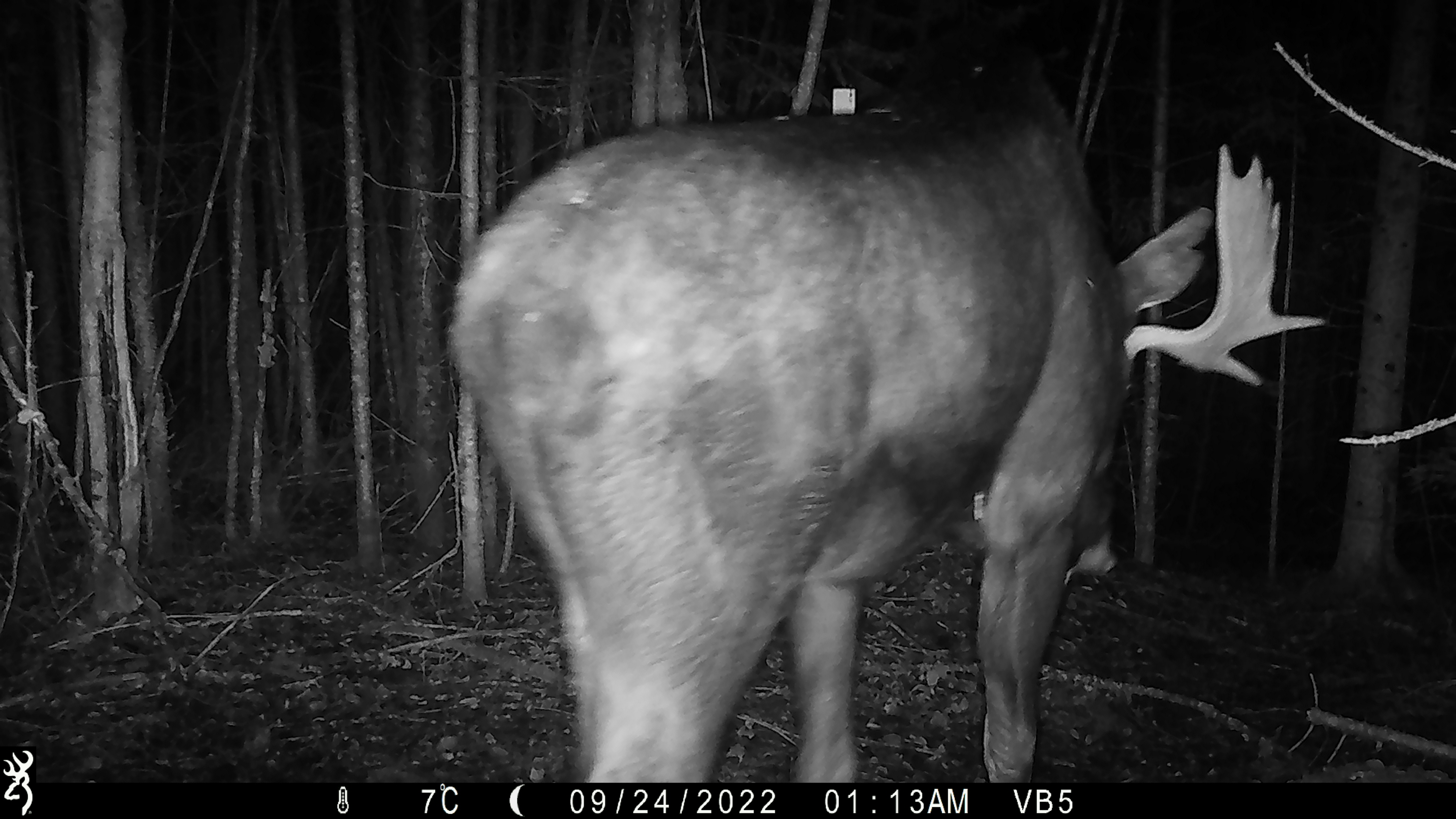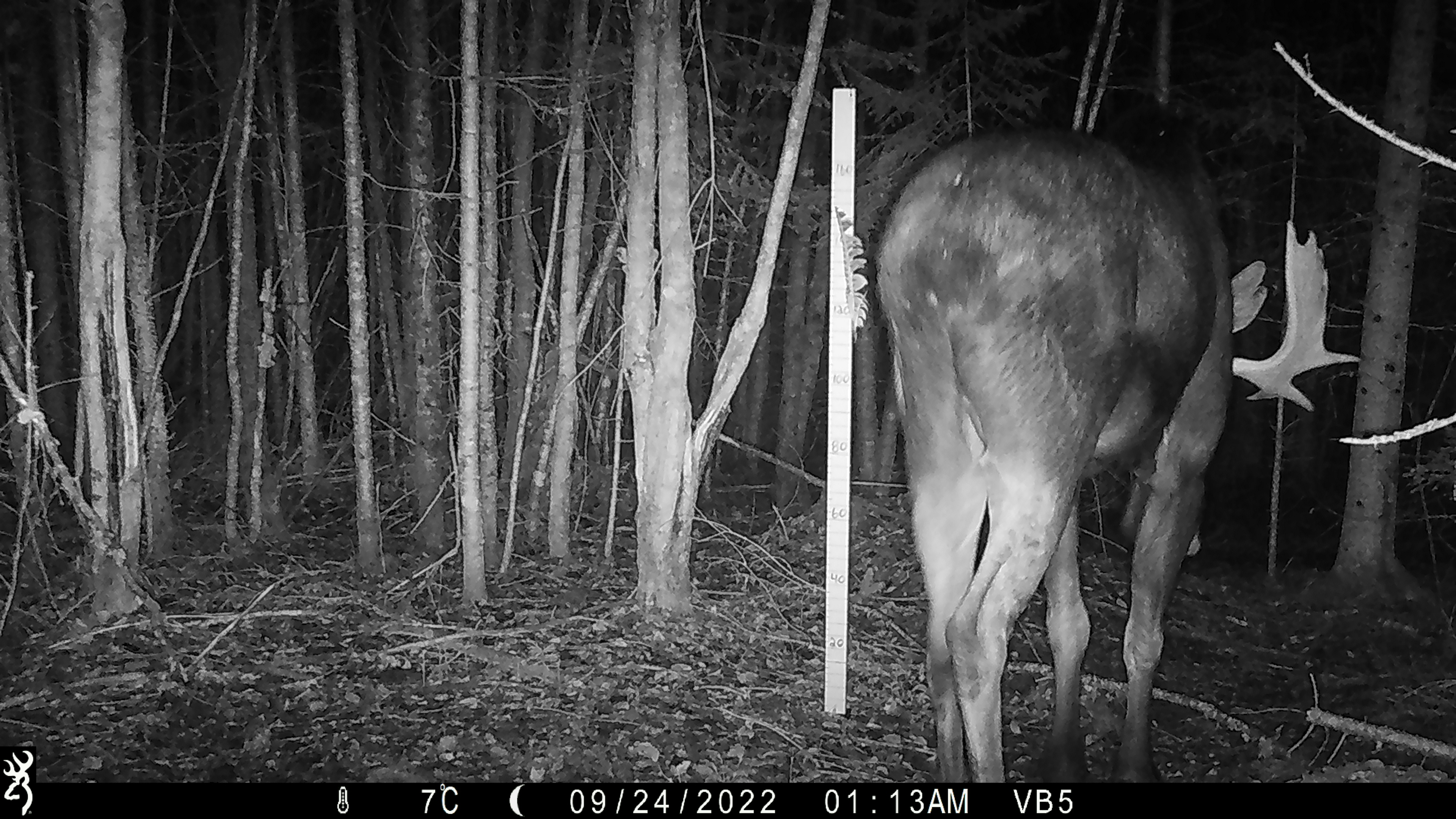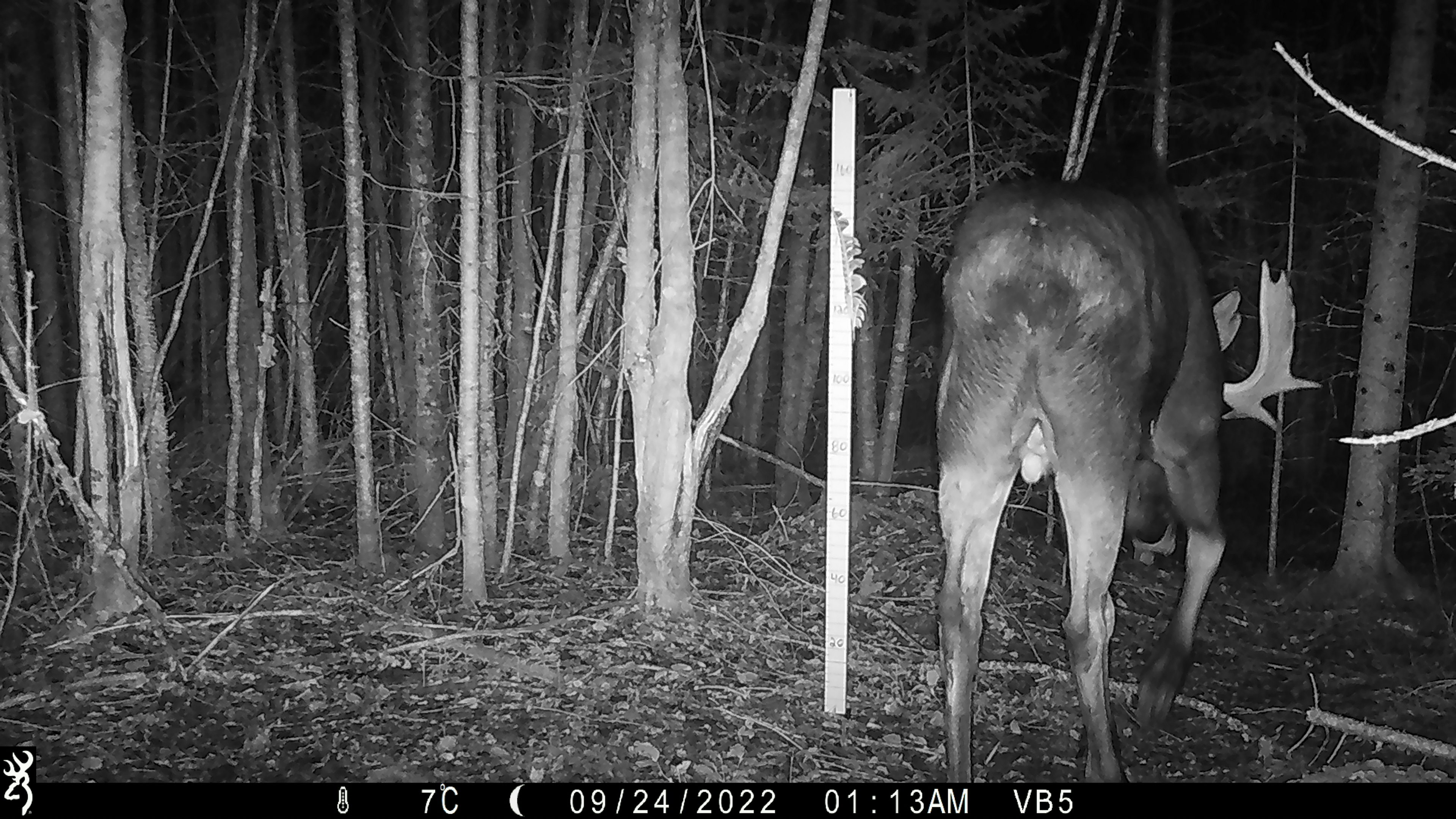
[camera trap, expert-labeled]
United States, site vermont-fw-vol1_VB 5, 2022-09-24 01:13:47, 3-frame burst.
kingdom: Animalia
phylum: Chordata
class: Mammalia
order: Artiodactyla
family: Cervidae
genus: Alces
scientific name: Alces alces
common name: moose